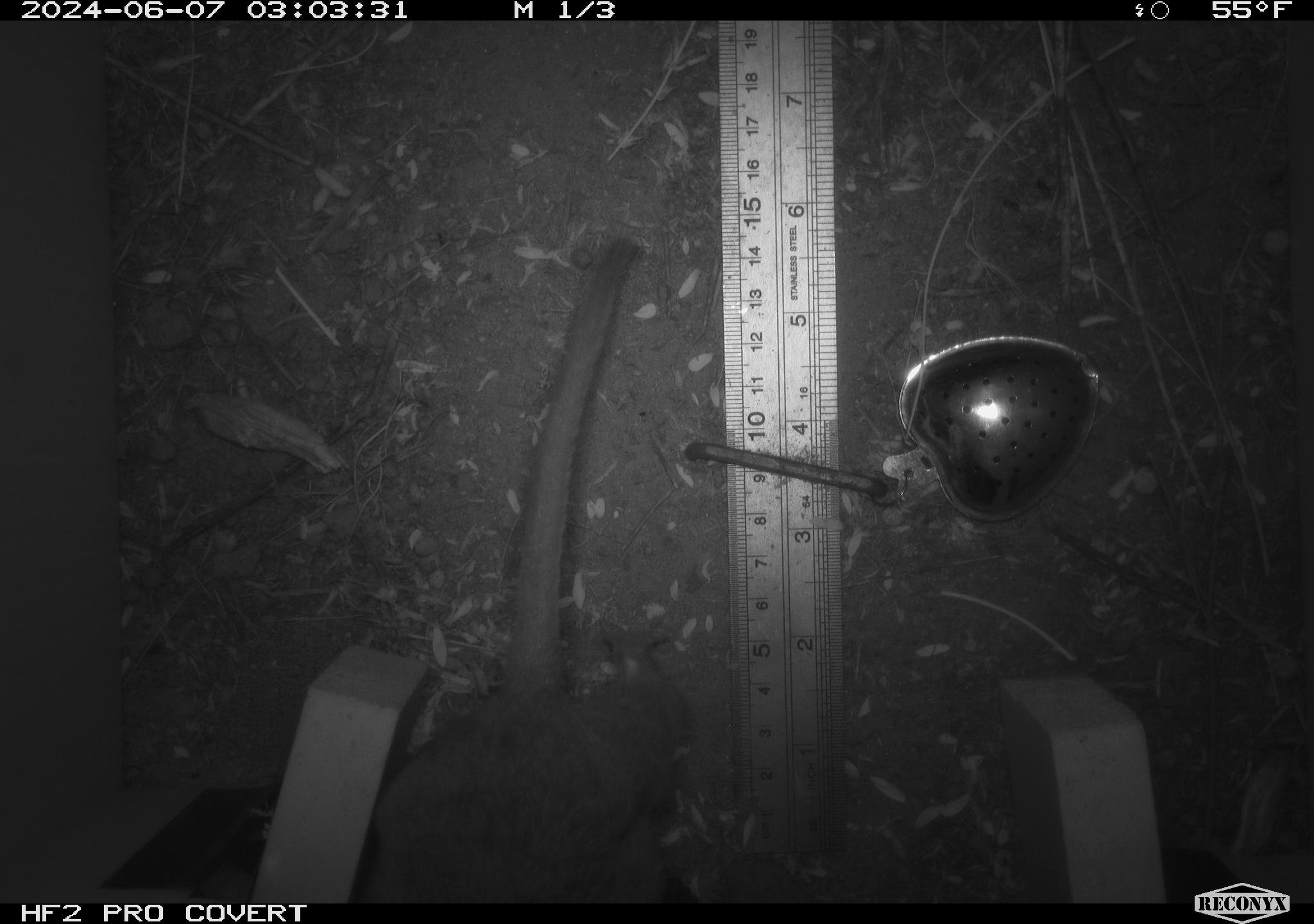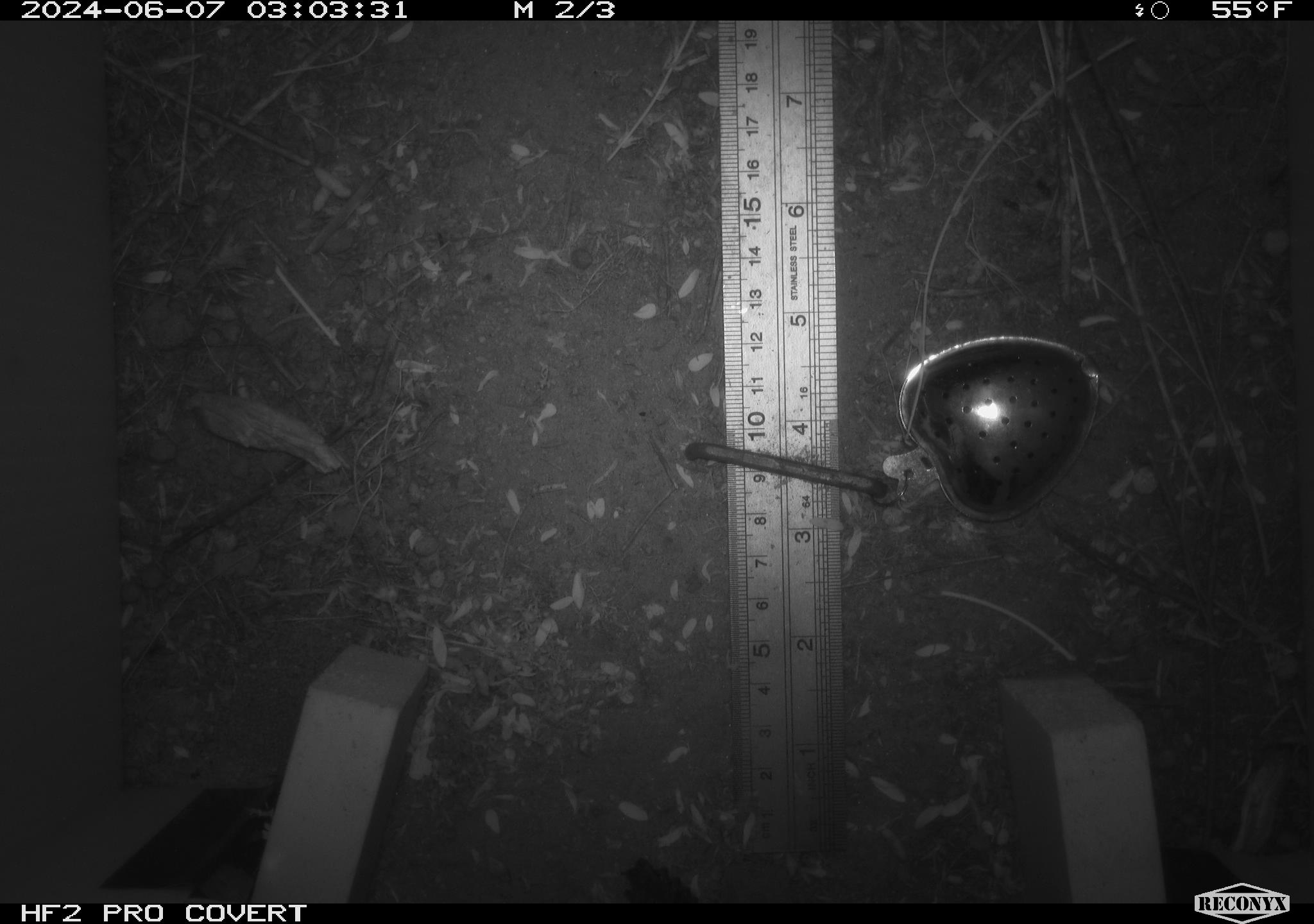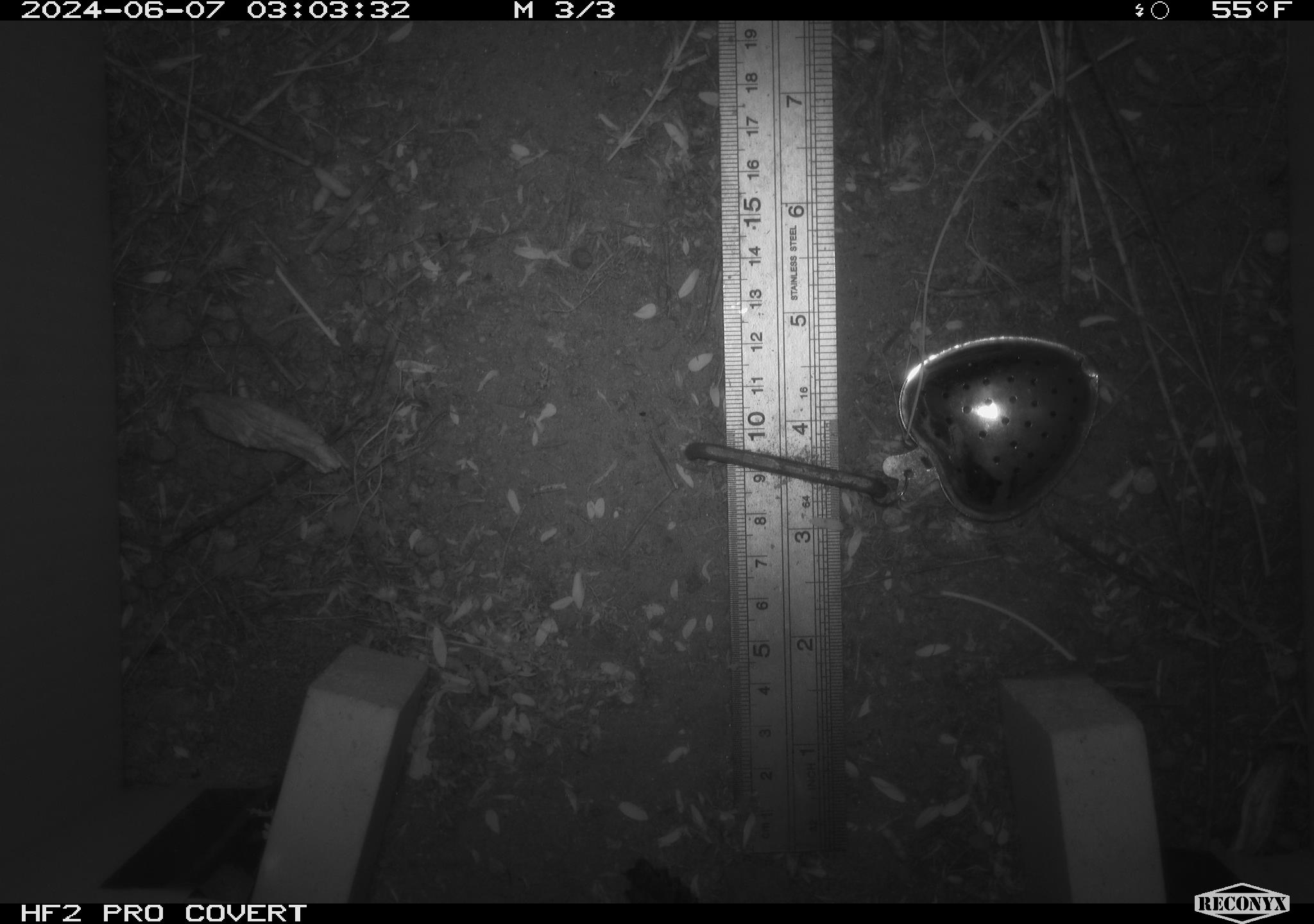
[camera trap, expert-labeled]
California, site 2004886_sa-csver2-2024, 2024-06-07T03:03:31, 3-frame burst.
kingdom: Animalia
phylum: Chordata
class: Mammalia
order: Rodentia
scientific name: Rodentia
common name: rodent